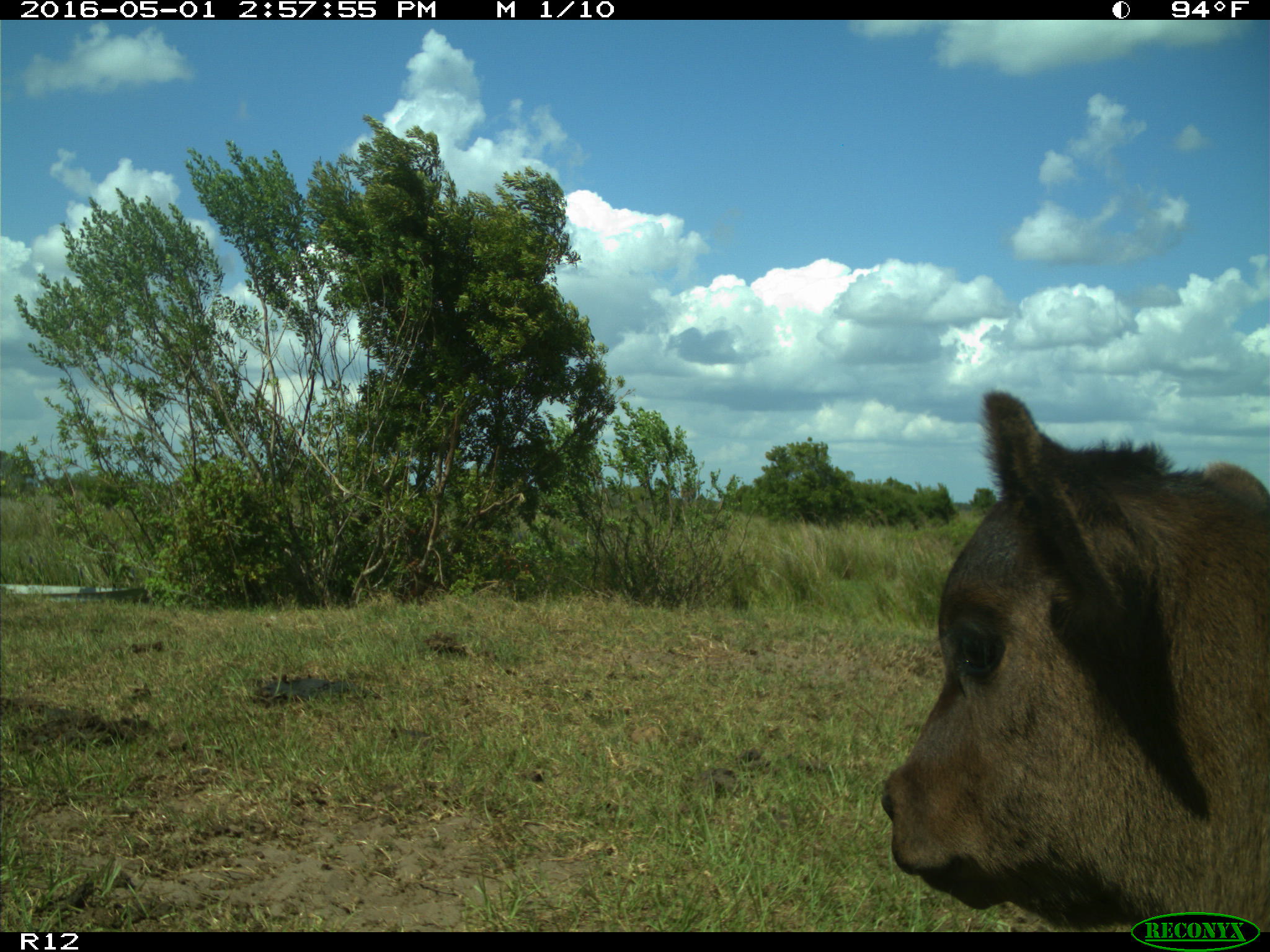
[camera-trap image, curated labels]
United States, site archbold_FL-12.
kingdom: Animalia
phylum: Chordata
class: Mammalia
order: Artiodactyla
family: Bovidae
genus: Bos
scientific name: Bos taurus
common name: domestic cow